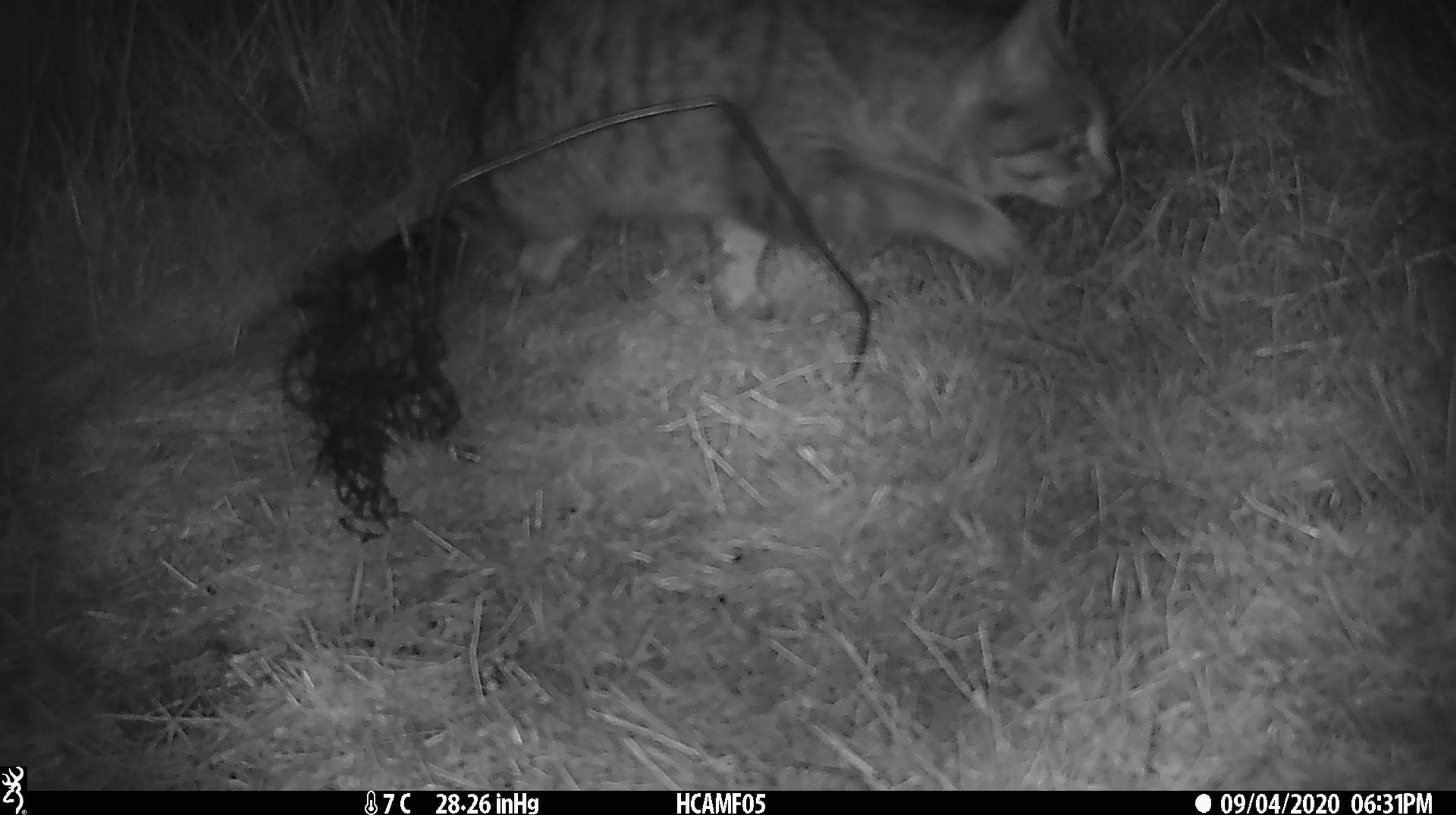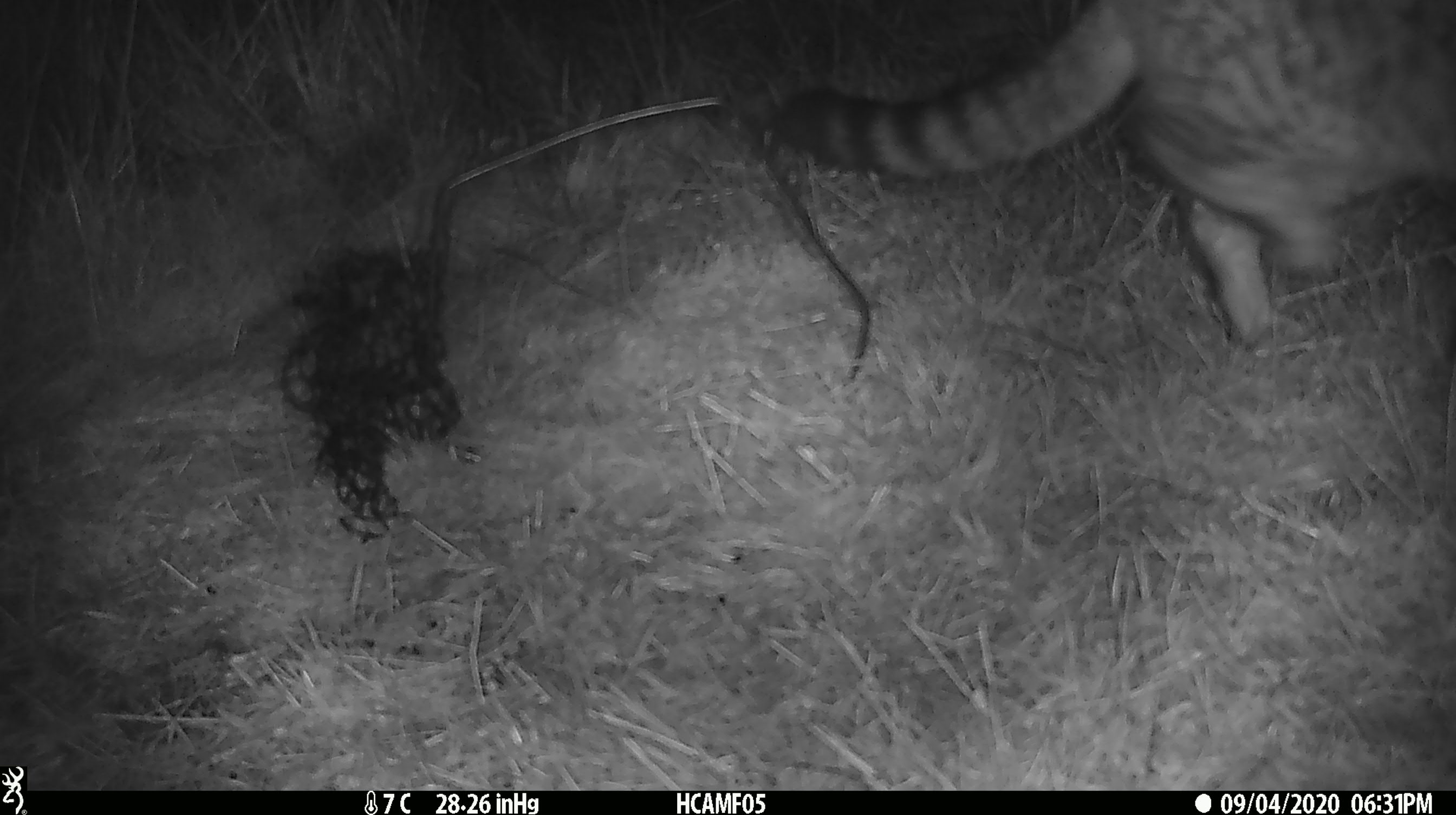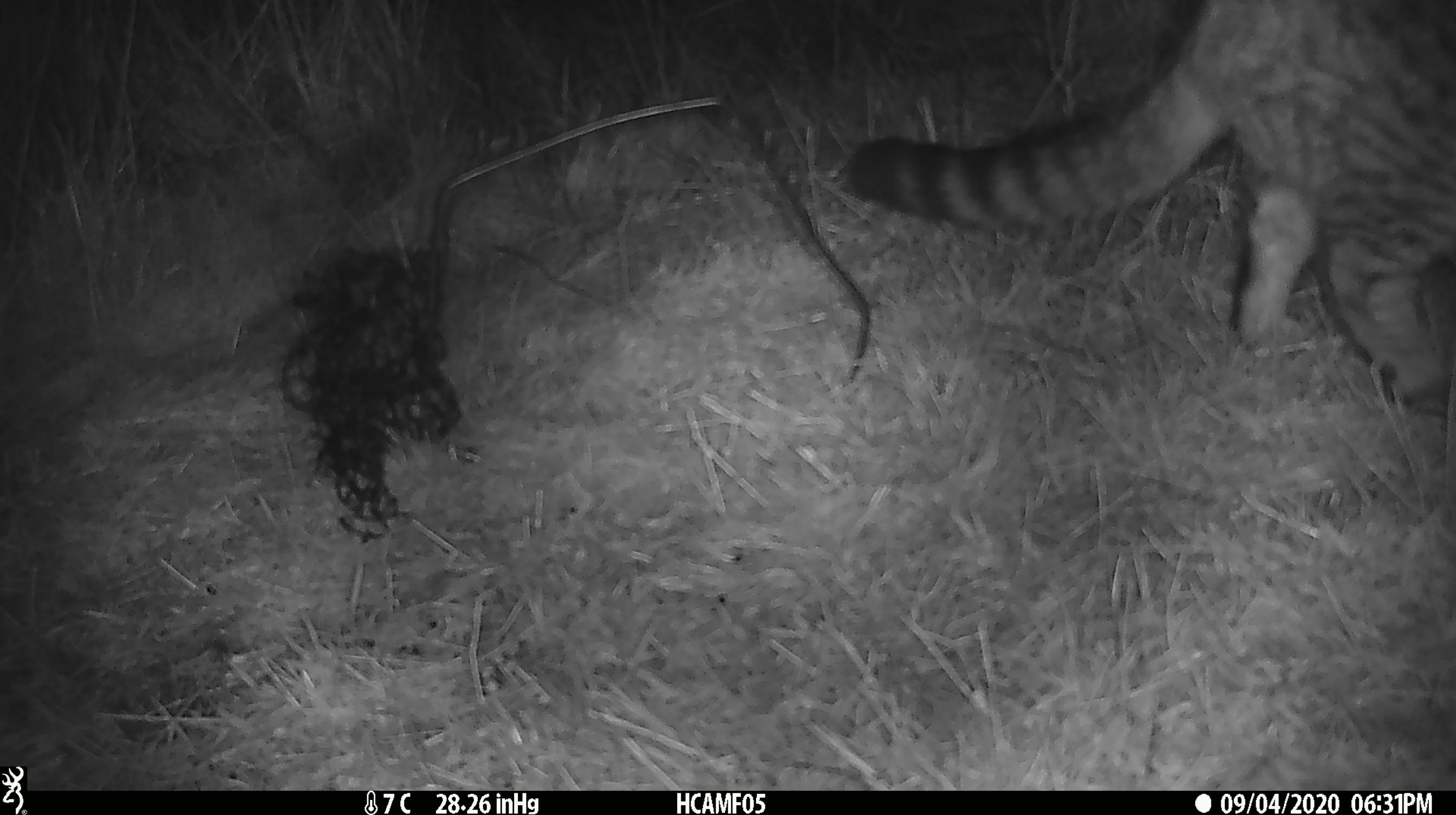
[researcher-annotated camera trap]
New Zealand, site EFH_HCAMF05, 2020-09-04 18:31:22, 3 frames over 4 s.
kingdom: Animalia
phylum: Chordata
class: Mammalia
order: Carnivora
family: Felidae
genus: Felis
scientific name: Felis catus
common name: domestic cat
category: cat